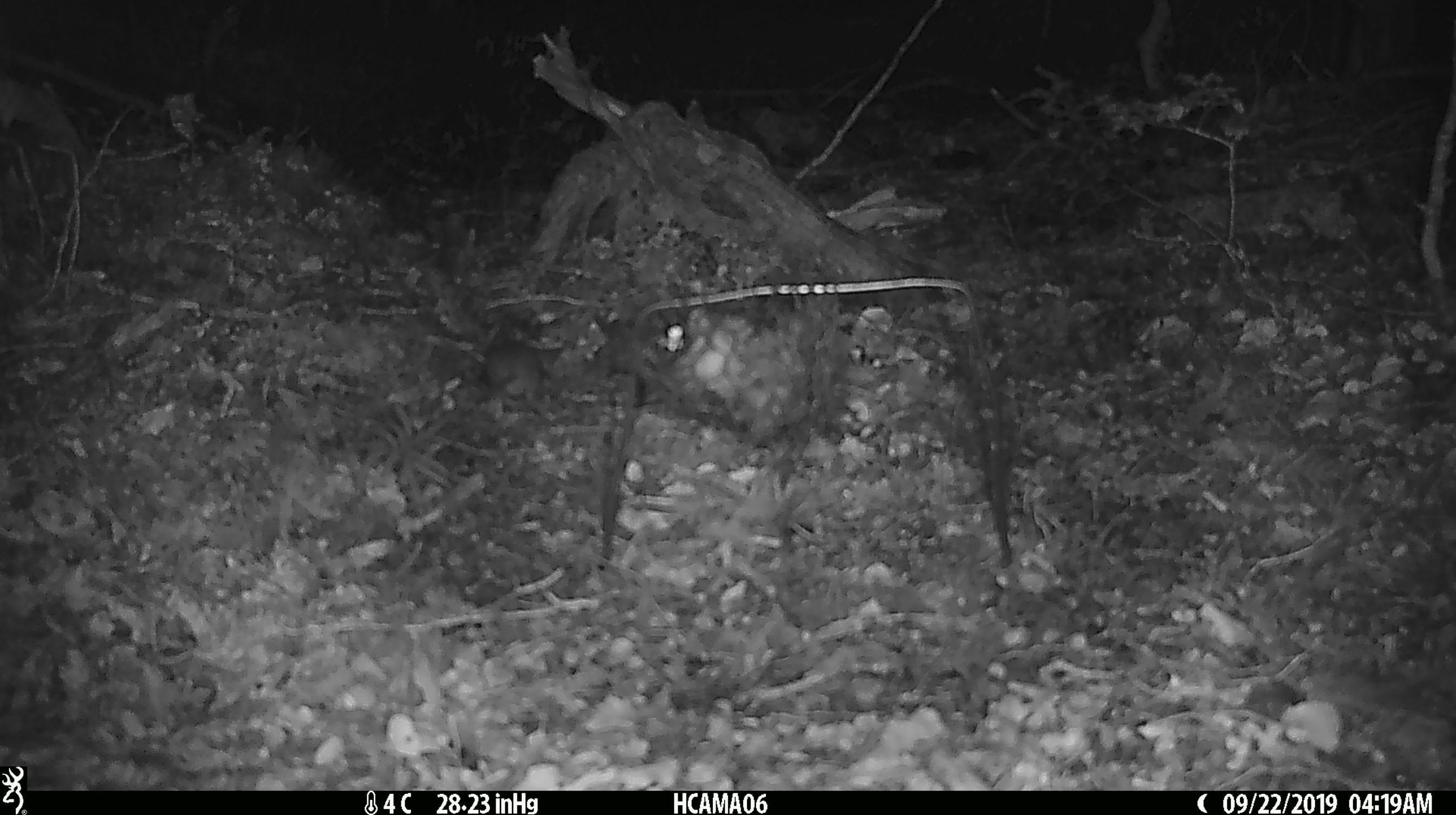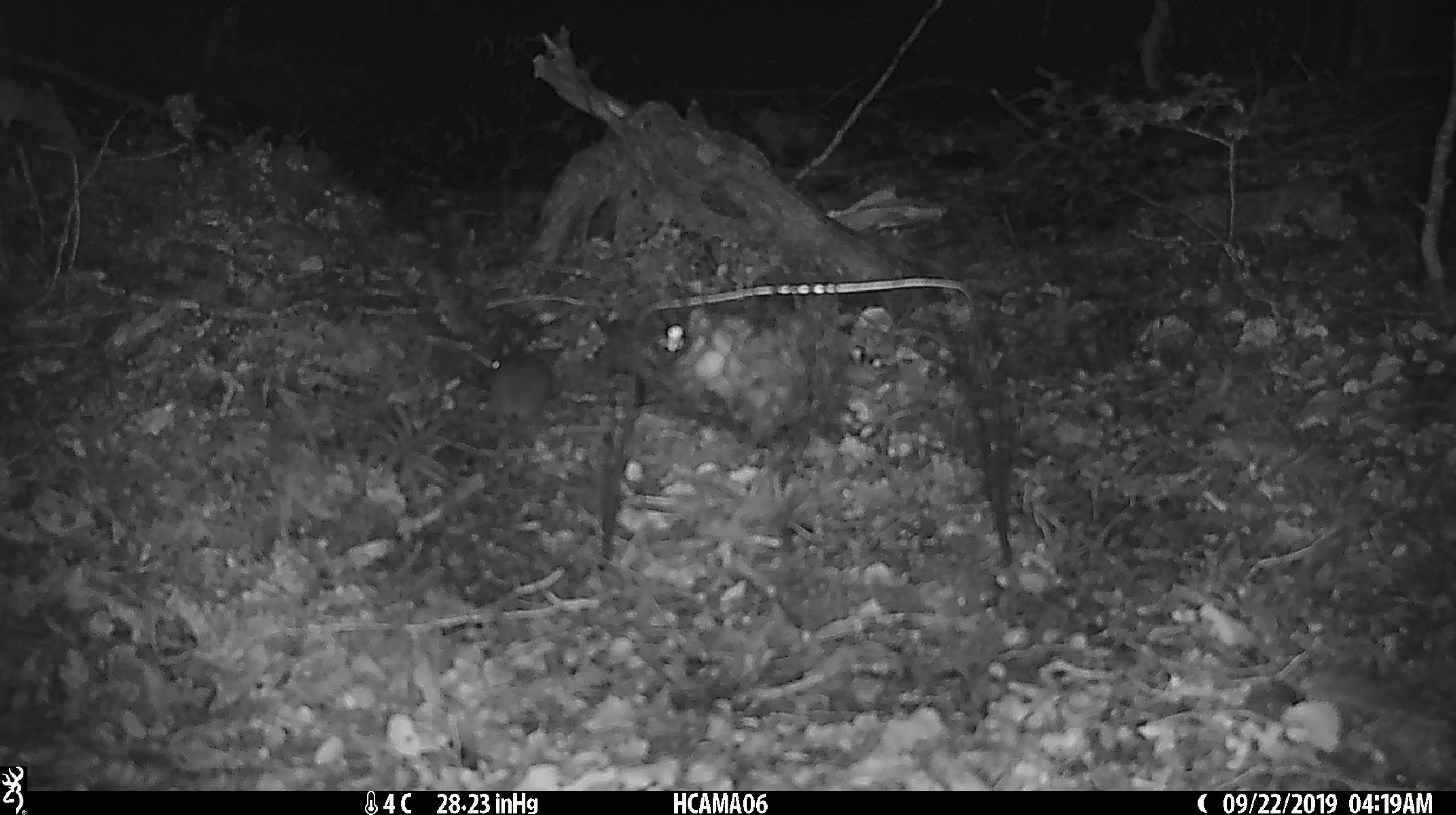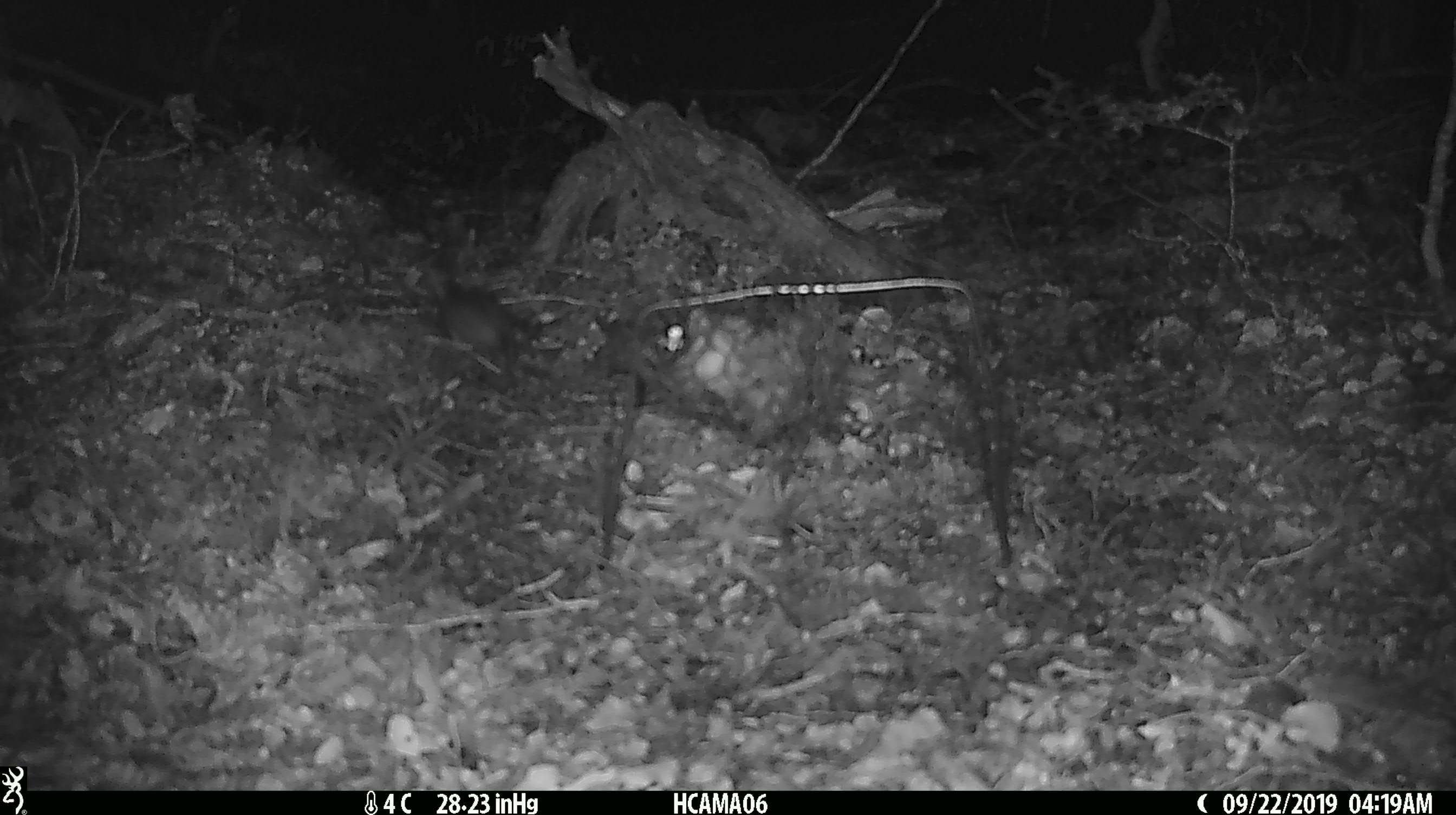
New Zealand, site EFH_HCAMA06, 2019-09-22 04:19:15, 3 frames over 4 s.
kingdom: Animalia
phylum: Chordata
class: Mammalia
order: Rodentia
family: Muridae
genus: Mus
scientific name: Mus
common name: mouse